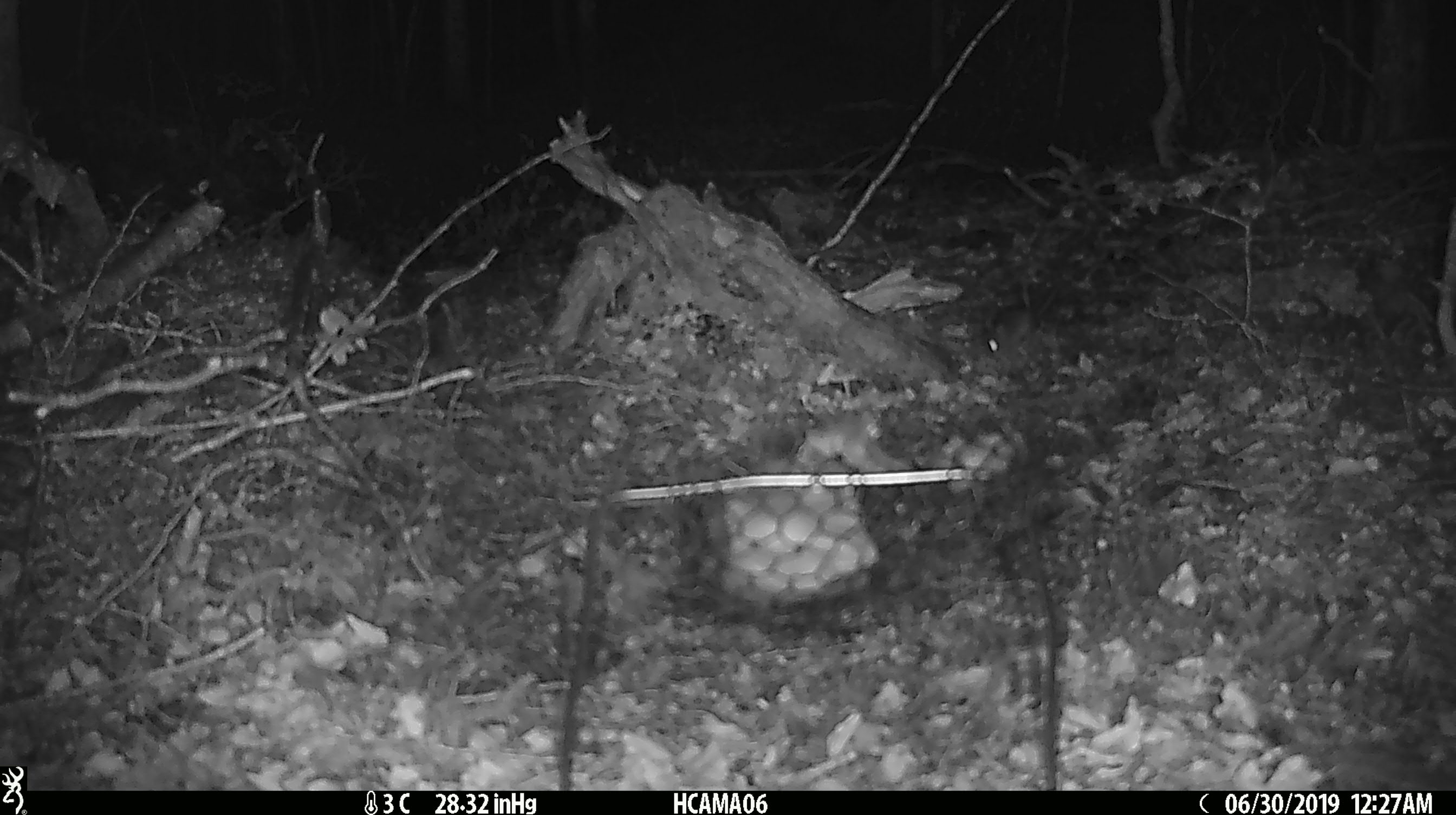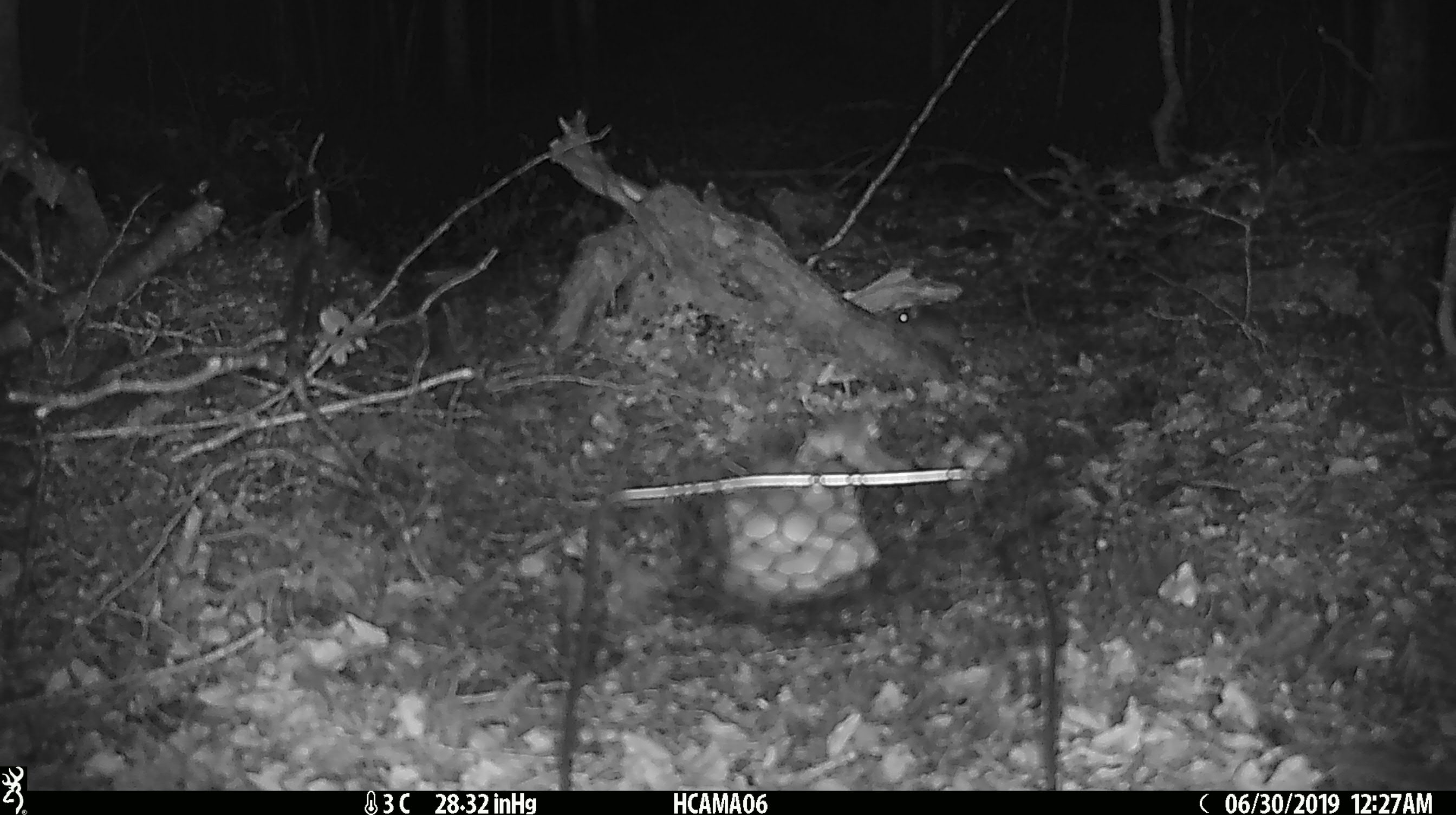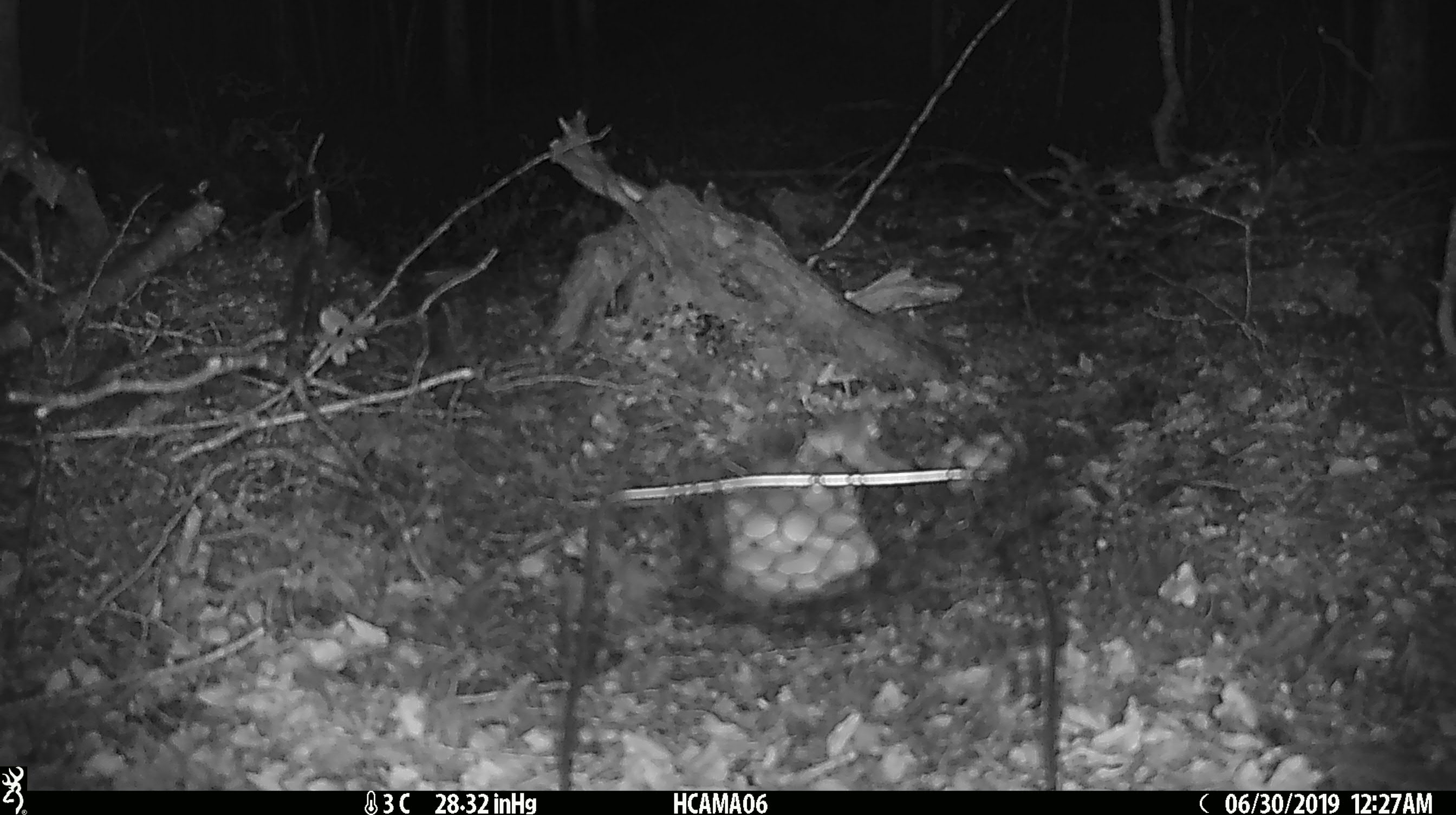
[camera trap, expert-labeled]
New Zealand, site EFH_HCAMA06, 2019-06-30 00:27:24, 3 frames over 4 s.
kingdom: Animalia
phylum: Chordata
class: Mammalia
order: Rodentia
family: Muridae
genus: Mus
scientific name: Mus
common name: mouse